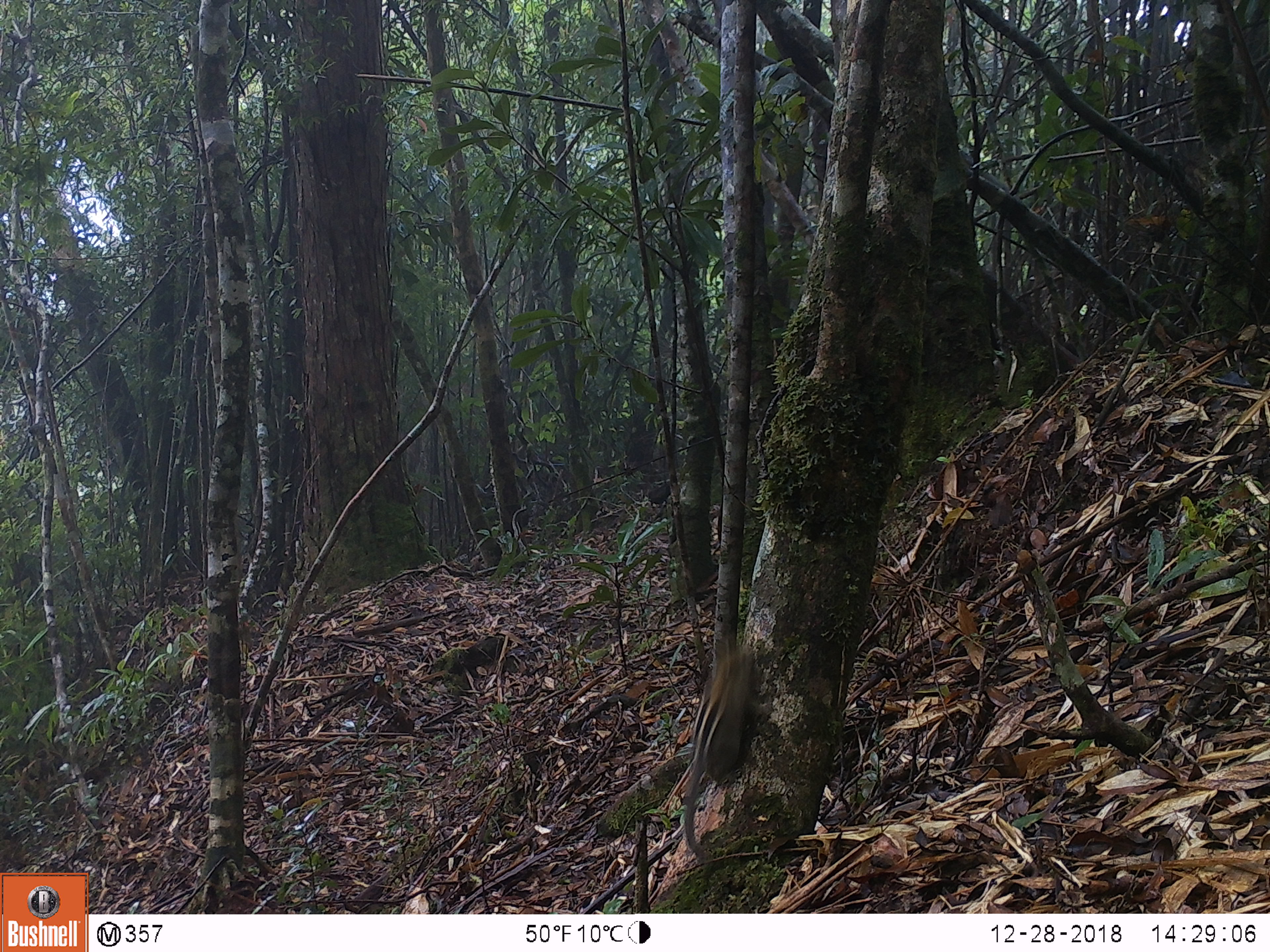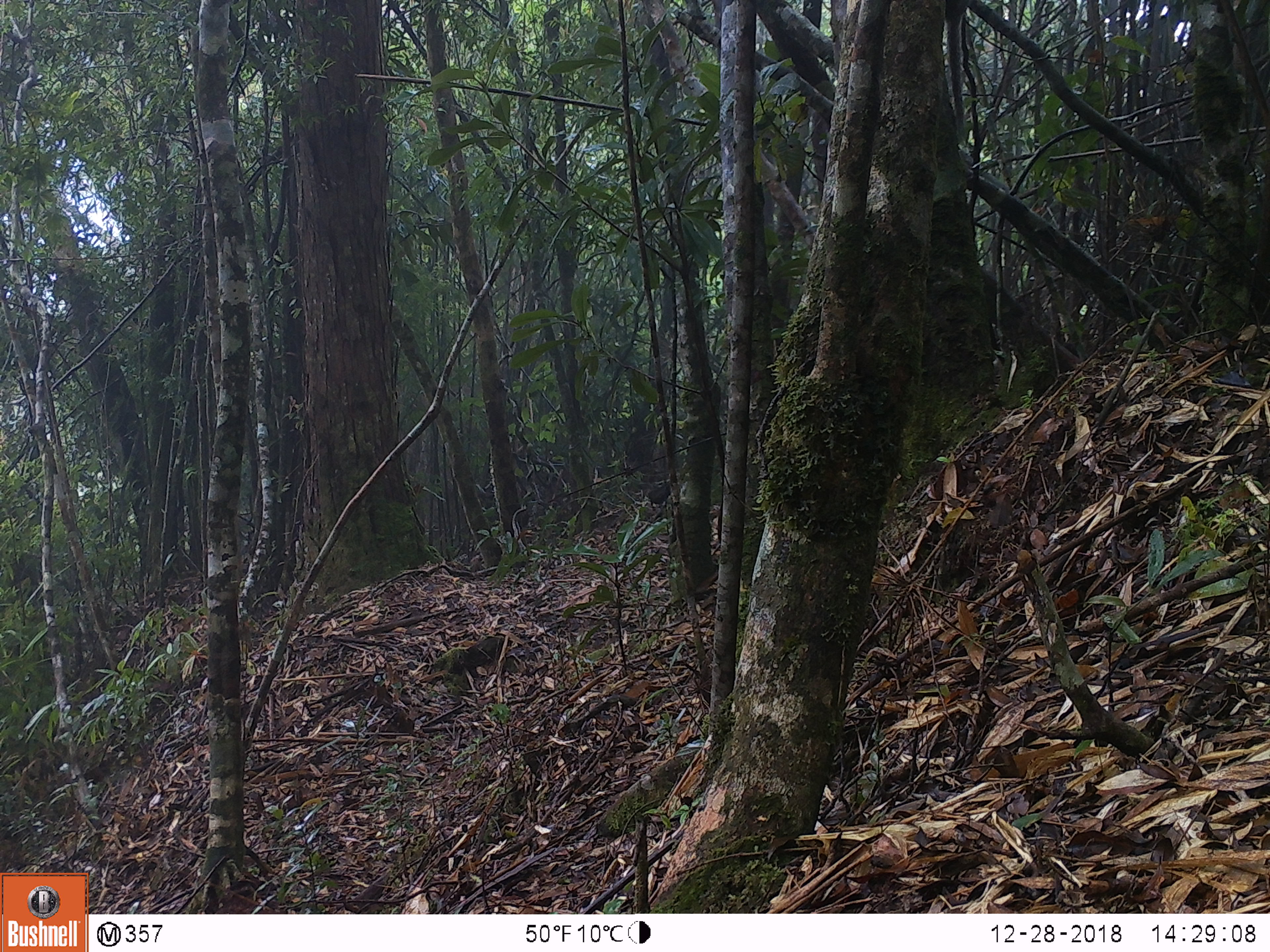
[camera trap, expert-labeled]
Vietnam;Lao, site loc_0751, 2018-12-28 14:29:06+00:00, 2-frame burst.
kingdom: Animalia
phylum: Chordata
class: Mammalia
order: Rodentia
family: Sciuridae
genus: Tamiops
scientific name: Tamiops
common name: asian striped squirrels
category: unidentified striped squirrel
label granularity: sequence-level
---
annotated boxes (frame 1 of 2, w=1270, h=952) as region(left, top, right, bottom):
unidentified striped squirrel: region(682, 642, 757, 861)